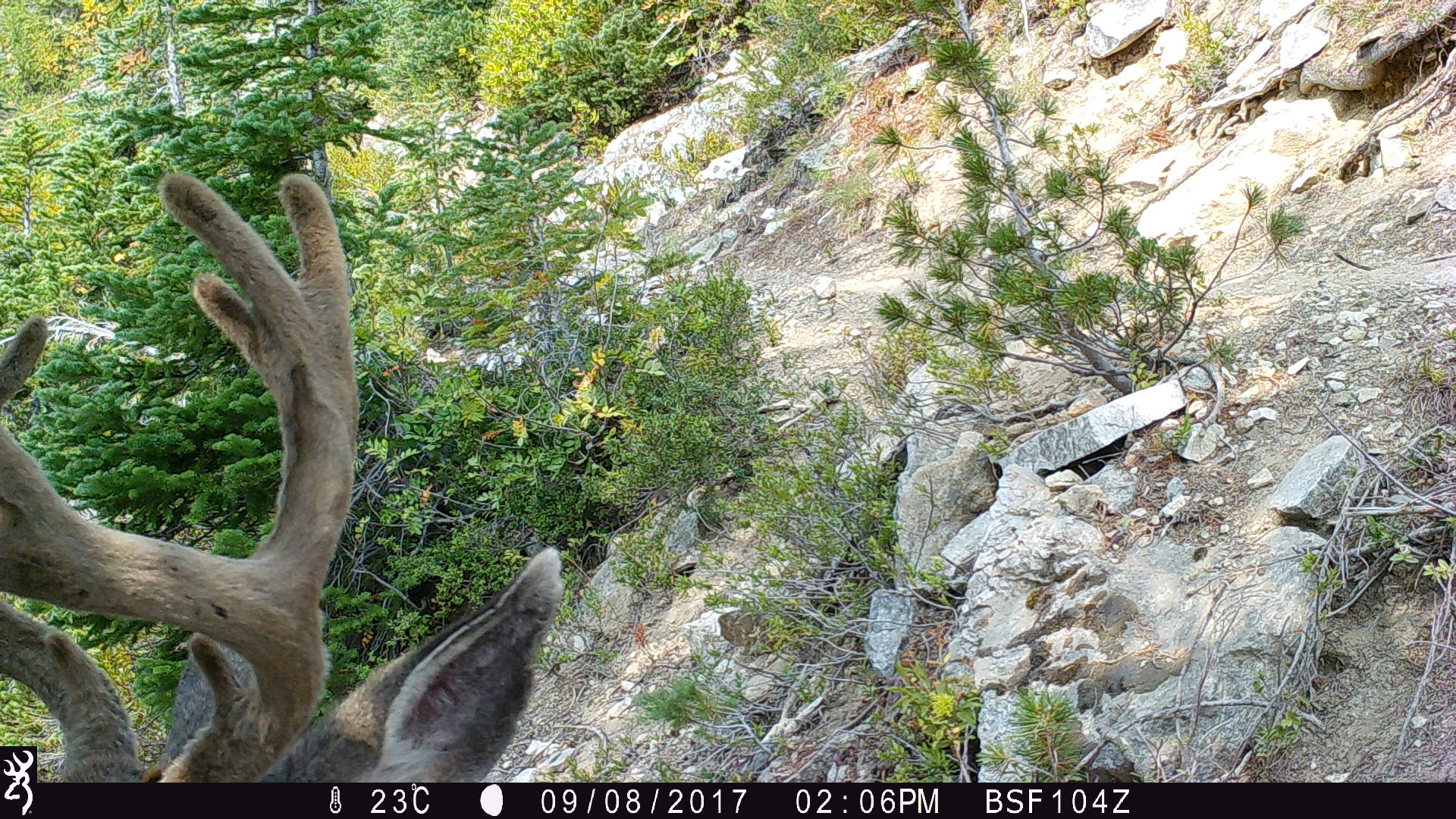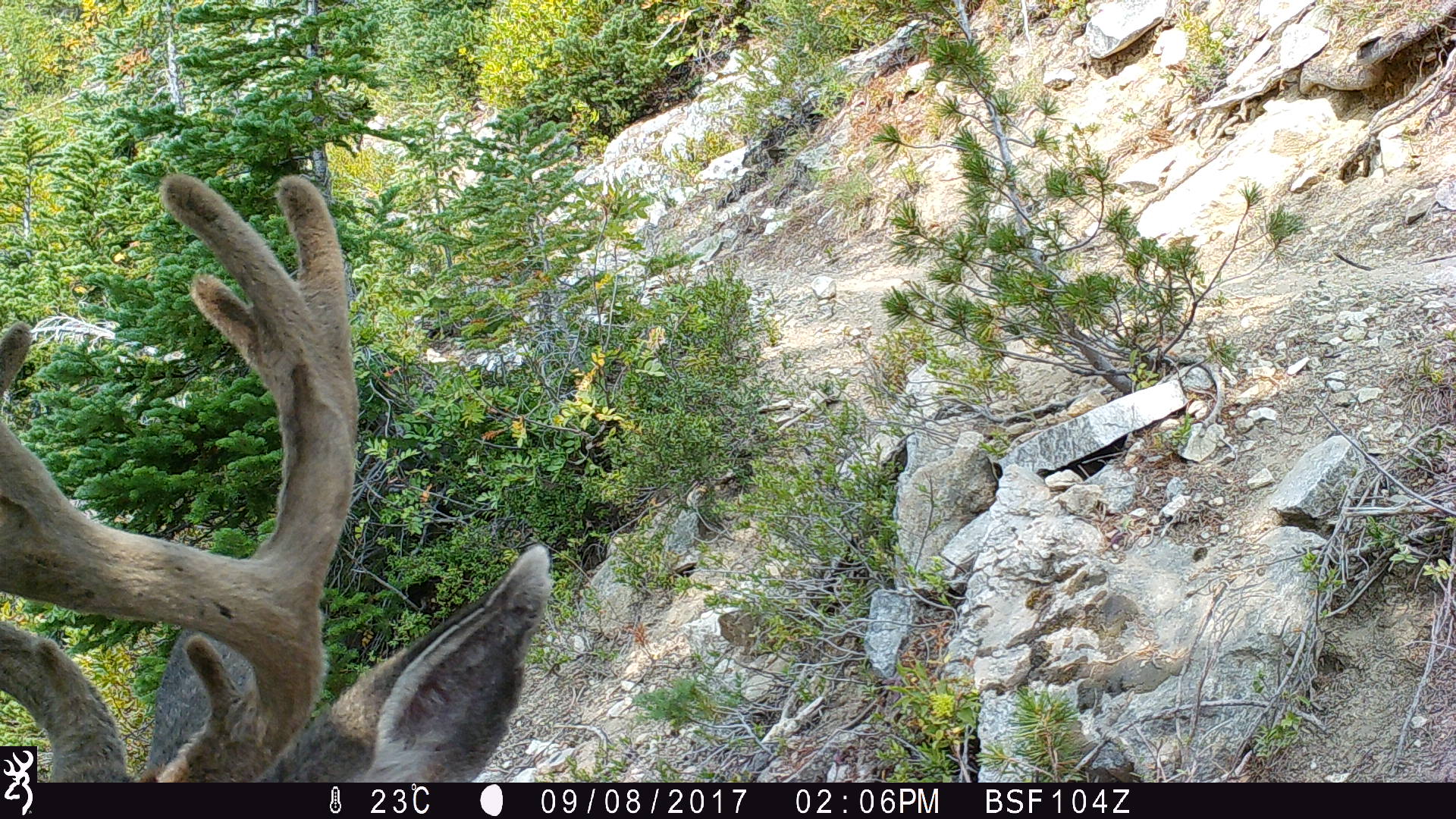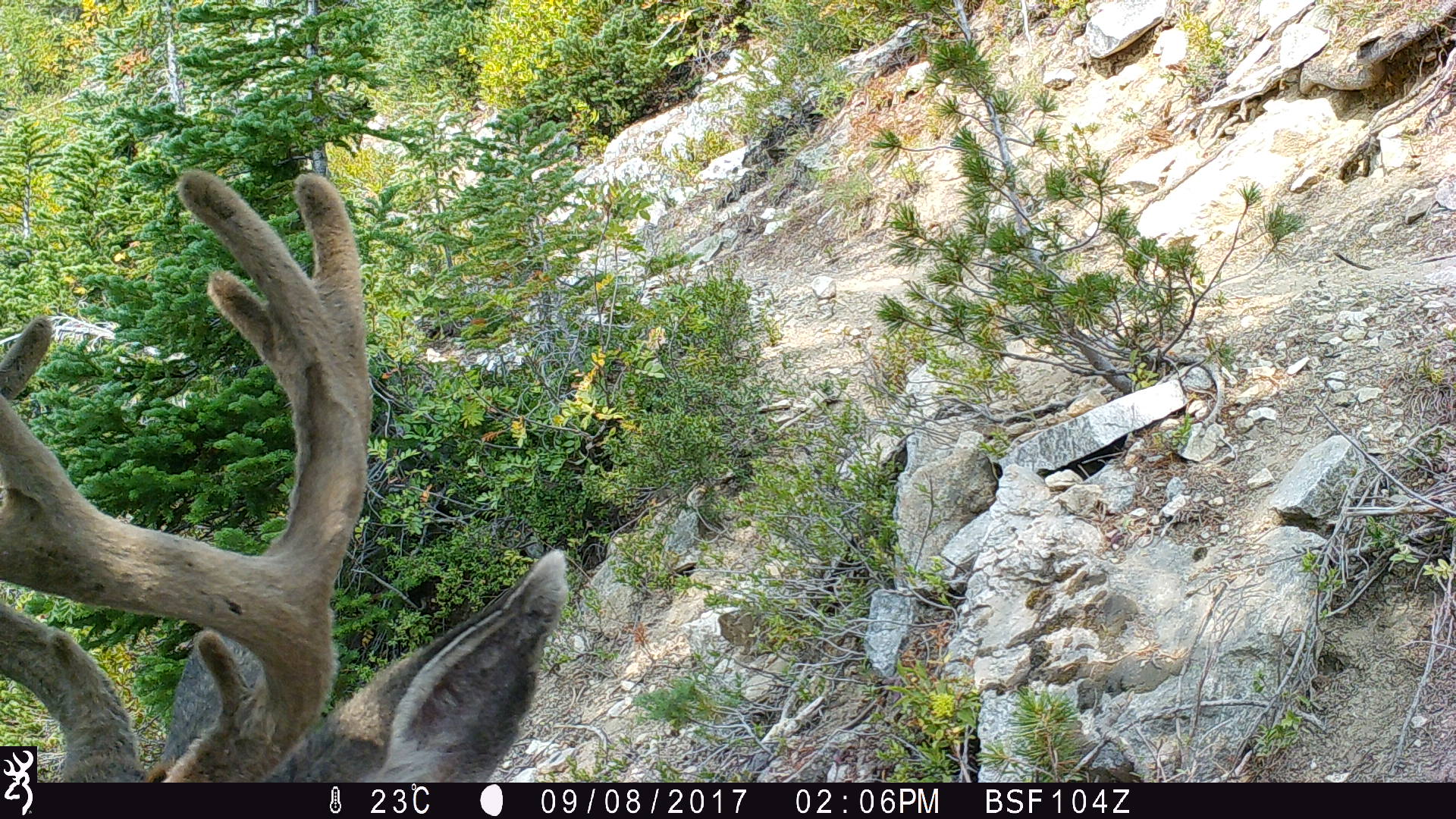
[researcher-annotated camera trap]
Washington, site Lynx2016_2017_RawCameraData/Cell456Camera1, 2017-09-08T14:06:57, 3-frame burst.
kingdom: Animalia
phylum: Chordata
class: Mammalia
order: Artiodactyla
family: Cervidae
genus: Odocoileus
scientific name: Odocoileus hemionus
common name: mule deer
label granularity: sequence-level